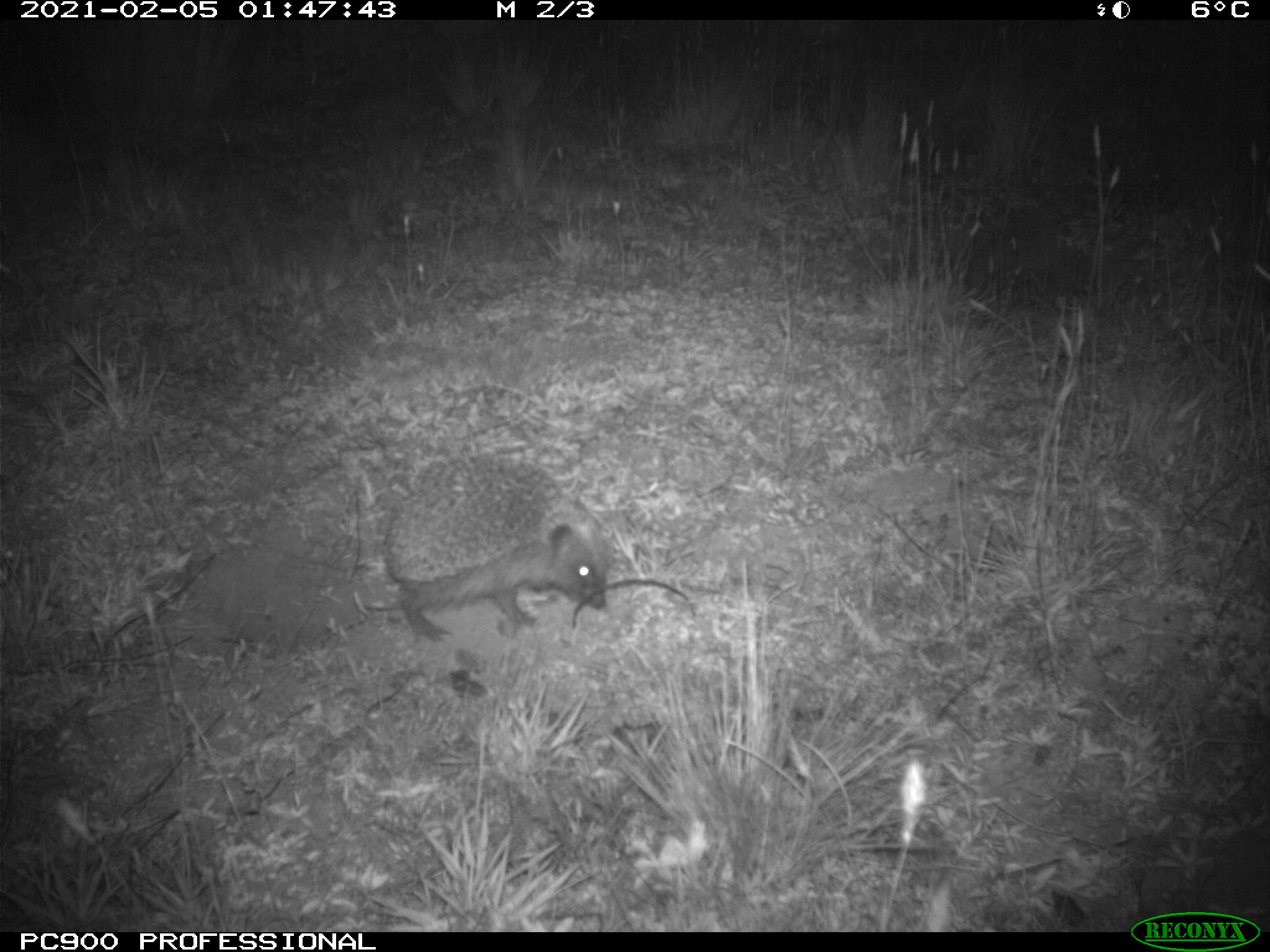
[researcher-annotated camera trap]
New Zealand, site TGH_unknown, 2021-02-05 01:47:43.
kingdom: Animalia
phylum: Chordata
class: Mammalia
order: Eulipotyphla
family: Erinaceidae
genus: Erinaceus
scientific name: Erinaceus europaeus europaeus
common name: european hedgehog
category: hedgehog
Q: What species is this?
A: Hedgehog (european hedgehog) (Erinaceus europaeus europaeus).